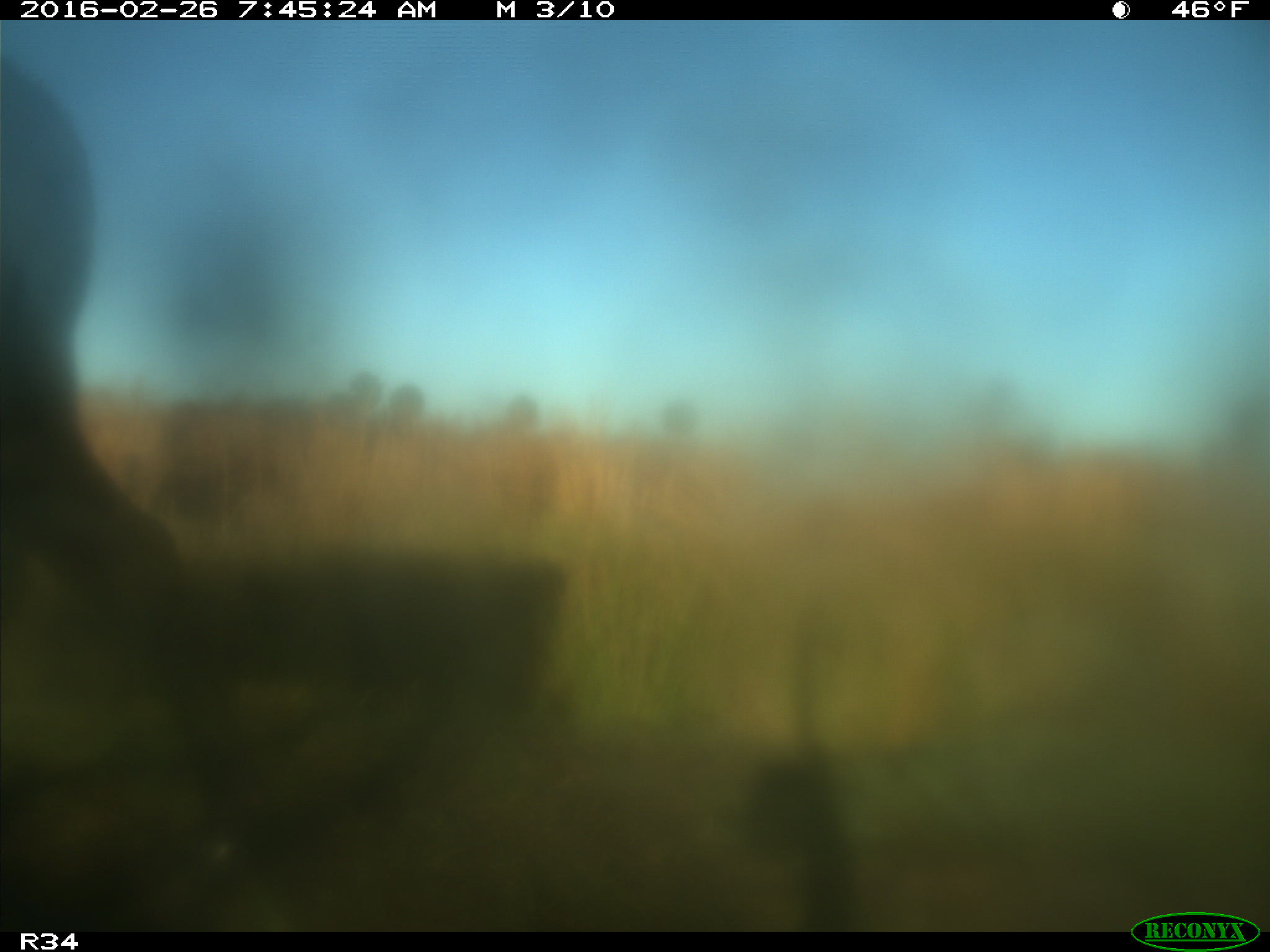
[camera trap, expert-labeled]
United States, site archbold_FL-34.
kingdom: Animalia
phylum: Chordata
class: Mammalia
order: Artiodactyla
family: Bovidae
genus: Bos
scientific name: Bos taurus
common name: domestic cow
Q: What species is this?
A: Bos taurus (domestic cow).